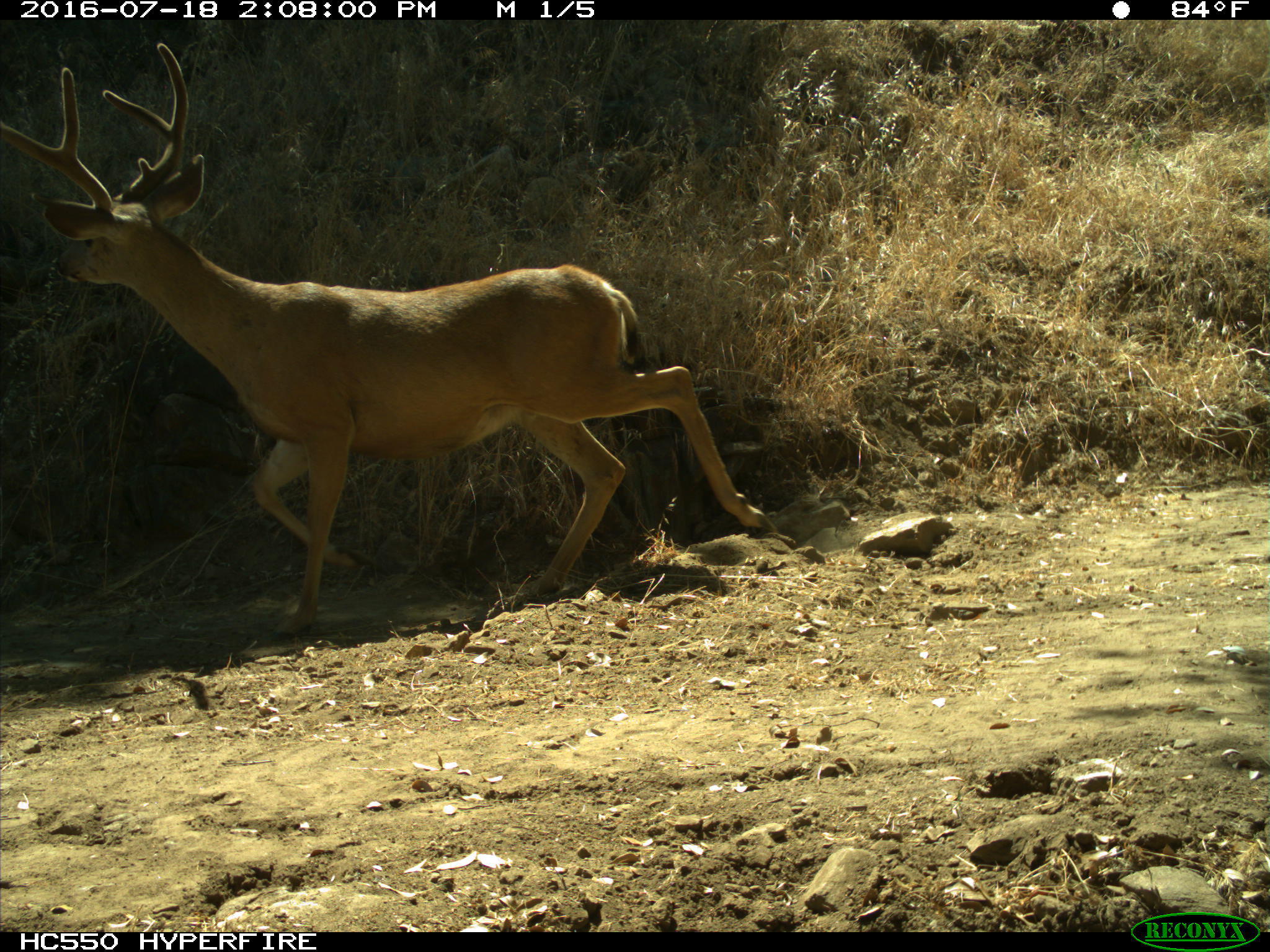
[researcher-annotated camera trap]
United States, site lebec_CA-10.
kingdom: Animalia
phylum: Chordata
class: Mammalia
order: Artiodactyla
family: Cervidae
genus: Odocoileus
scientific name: Odocoileus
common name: deer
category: unidentified deer